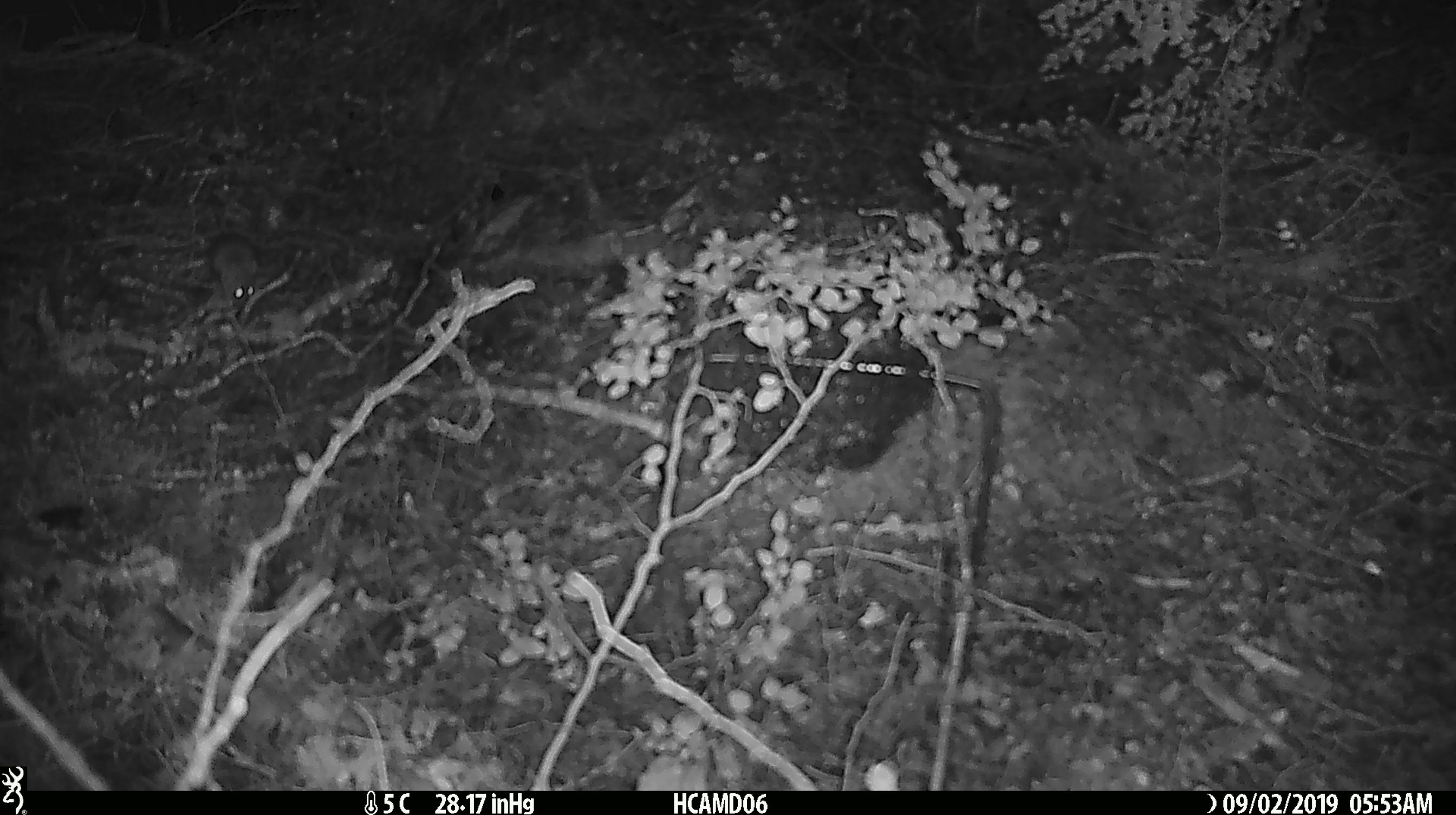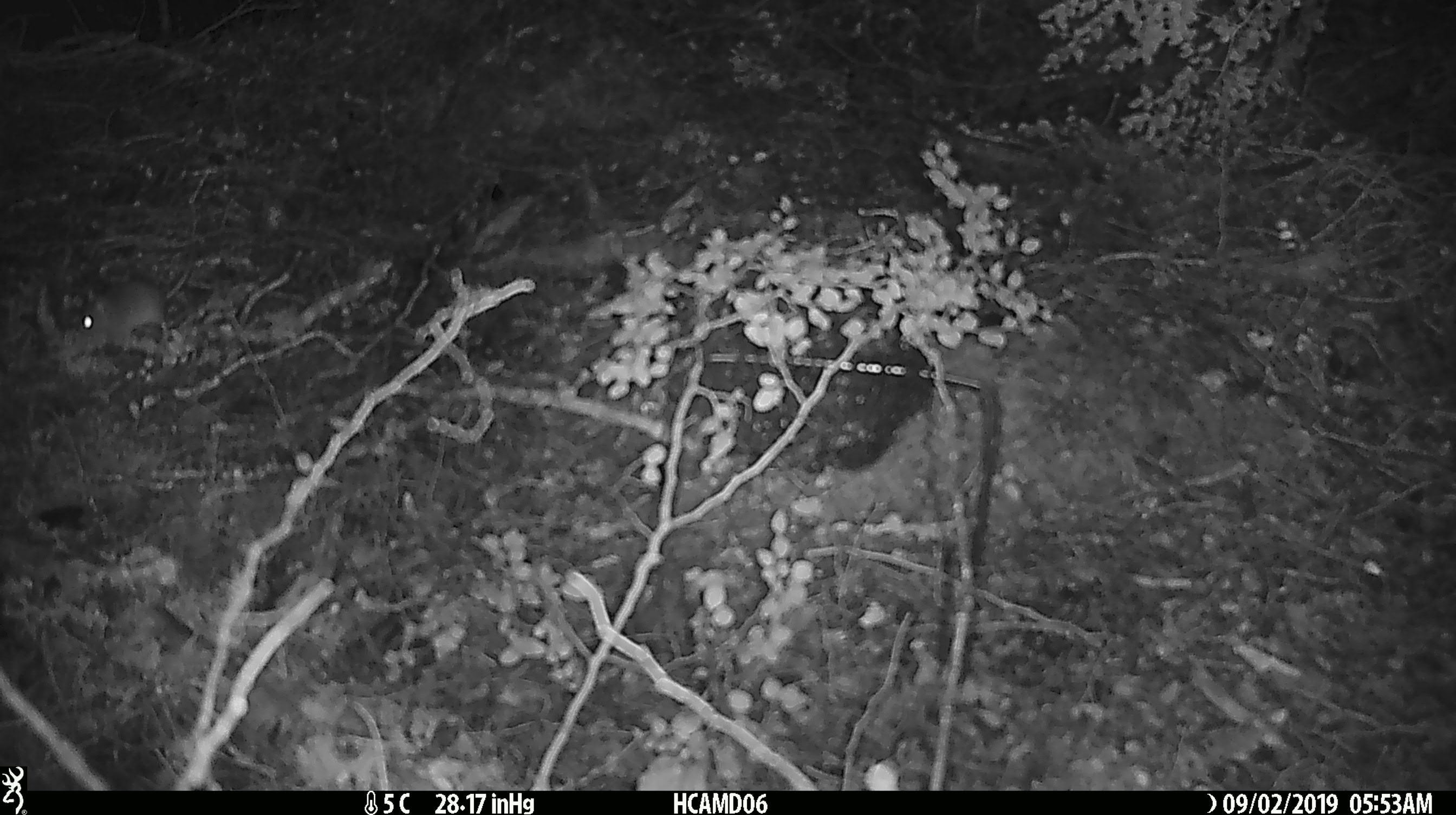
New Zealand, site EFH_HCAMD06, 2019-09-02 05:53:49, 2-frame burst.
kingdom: Animalia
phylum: Chordata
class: Mammalia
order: Rodentia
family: Muridae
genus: Mus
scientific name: Mus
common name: mouse